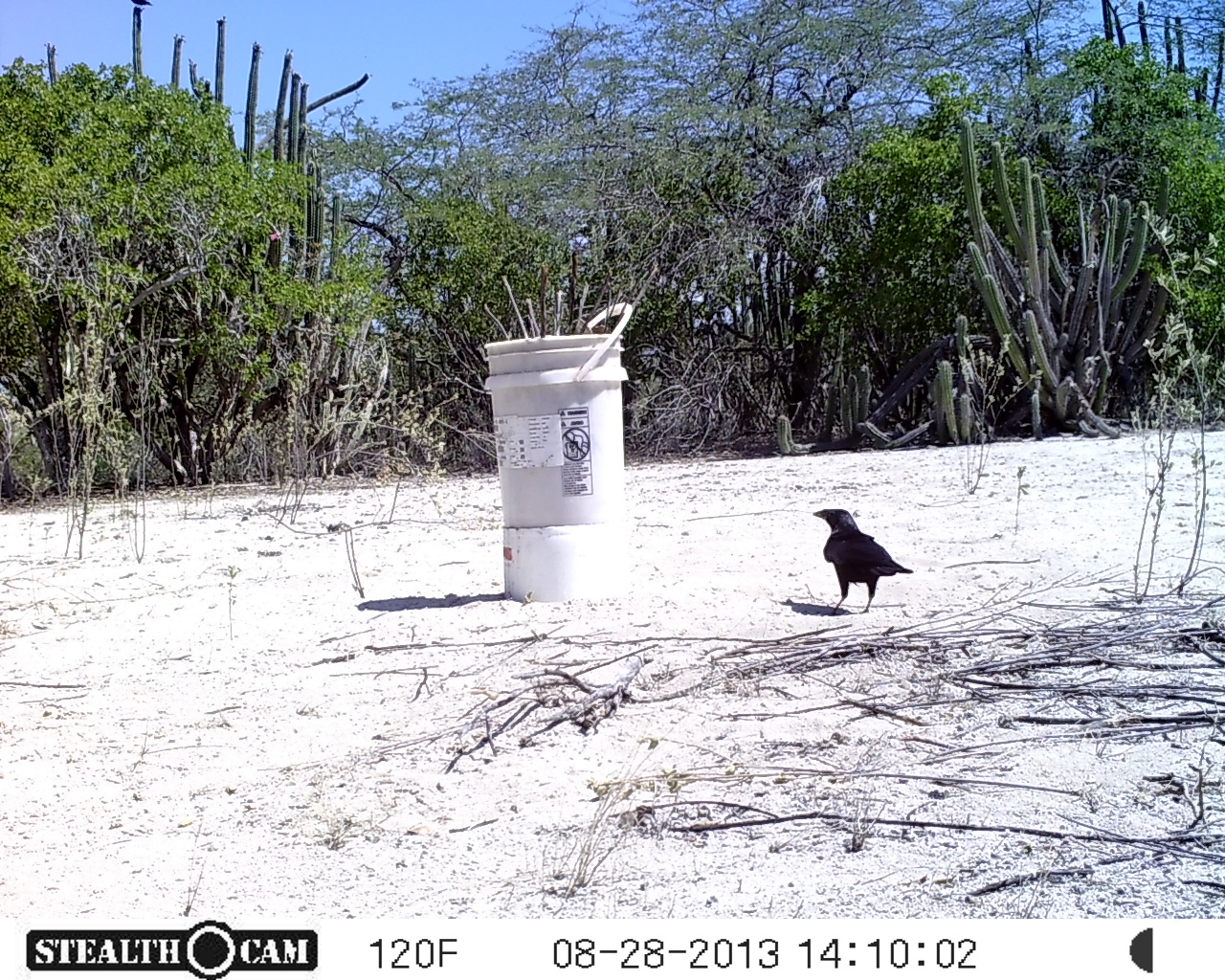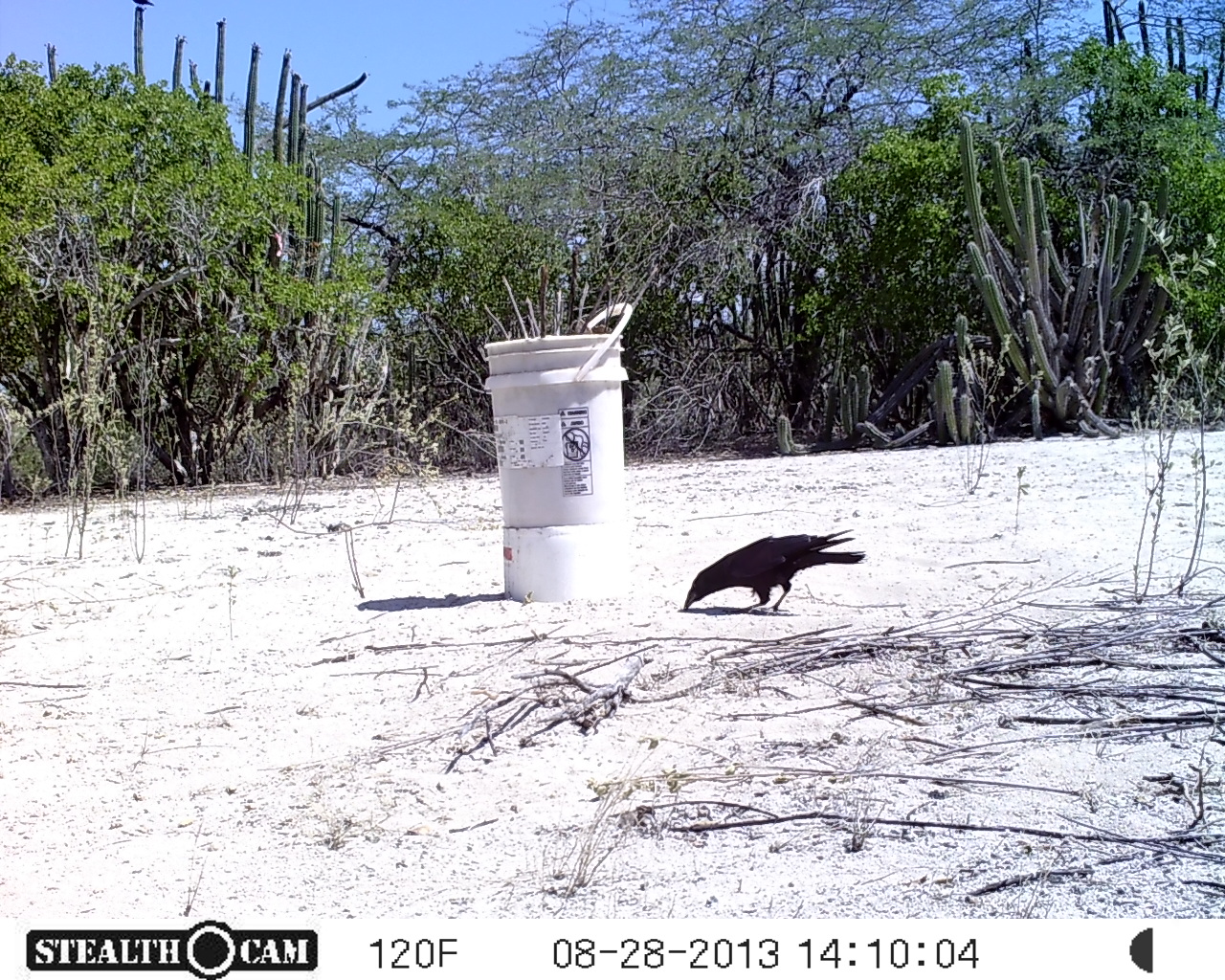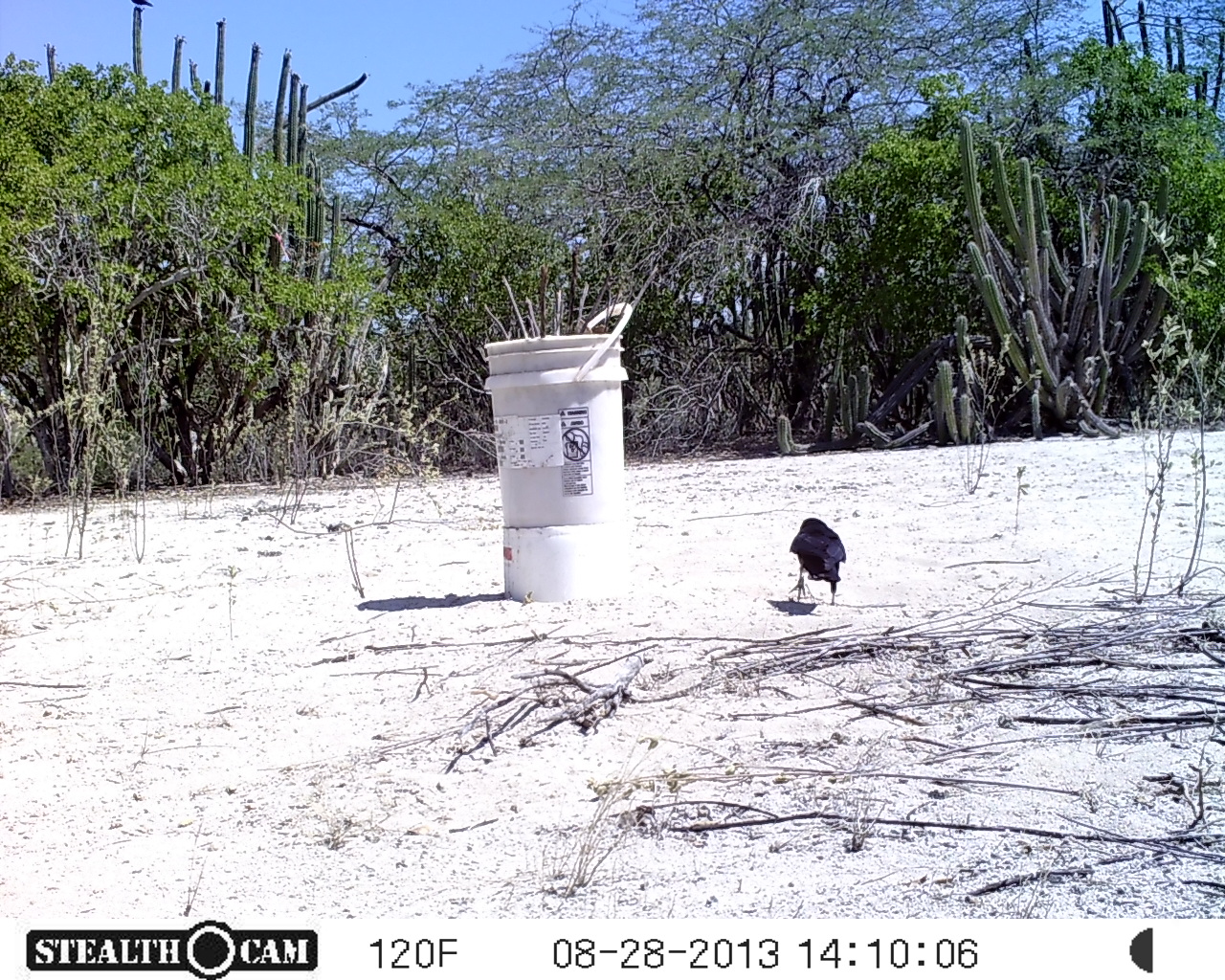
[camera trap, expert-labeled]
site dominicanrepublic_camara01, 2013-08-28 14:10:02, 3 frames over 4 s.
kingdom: Animalia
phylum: Chordata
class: Aves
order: Passeriformes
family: Corvidae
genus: Corvus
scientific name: Corvus corax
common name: raven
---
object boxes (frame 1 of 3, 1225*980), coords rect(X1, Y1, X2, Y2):
raven: rect(812, 505, 915, 614)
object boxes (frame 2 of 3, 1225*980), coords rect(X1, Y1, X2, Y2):
raven: rect(678, 527, 864, 612)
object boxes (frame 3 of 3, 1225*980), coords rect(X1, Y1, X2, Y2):
raven: rect(787, 516, 845, 603)